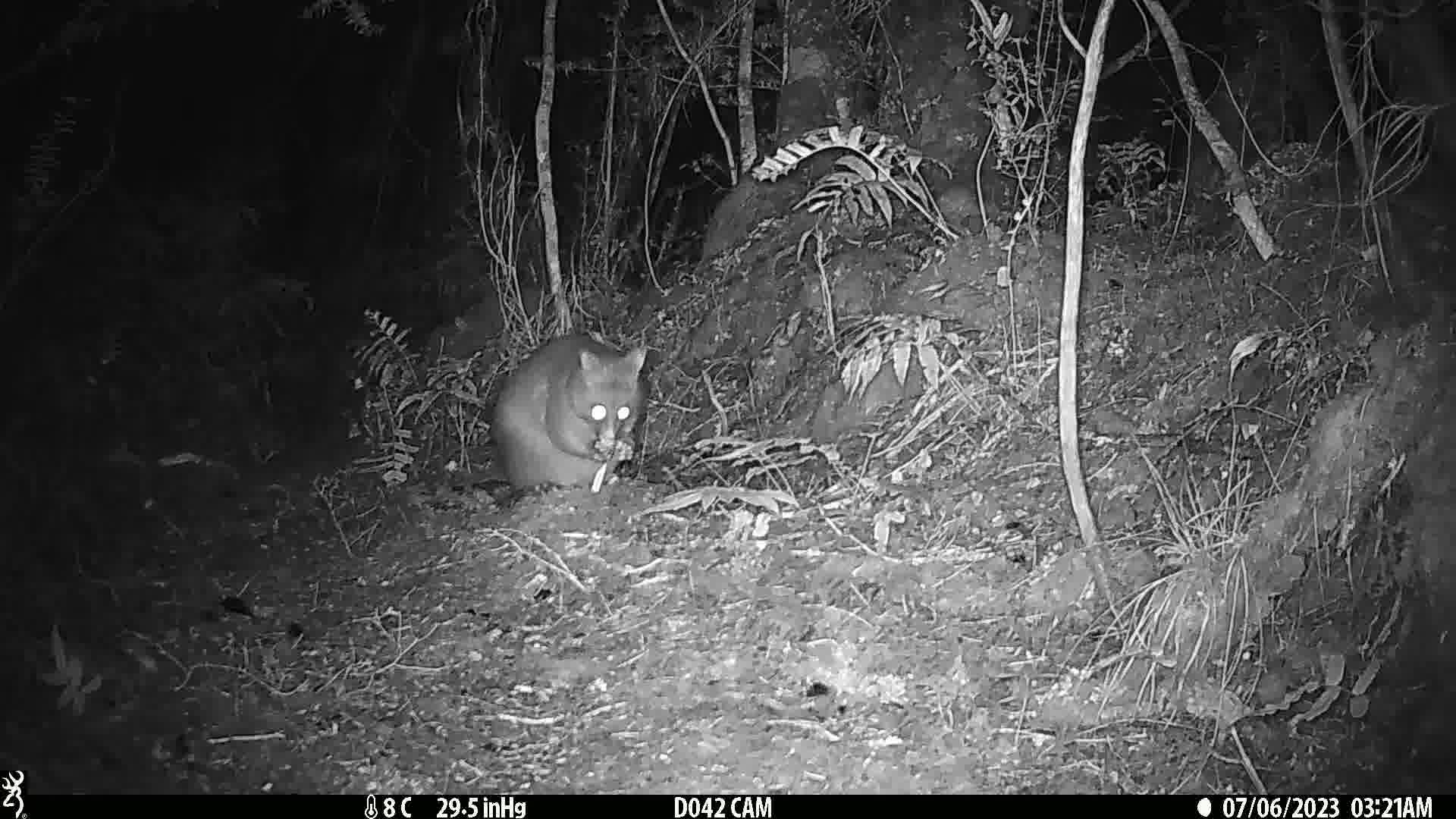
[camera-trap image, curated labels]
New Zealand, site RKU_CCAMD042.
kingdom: Animalia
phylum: Chordata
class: Mammalia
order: Diprotodontia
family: Phalangeridae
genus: Trichosurus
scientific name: Trichosurus vulpecula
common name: common brushtail possum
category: possum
Possum (common brushtail possum) (Trichosurus vulpecula).